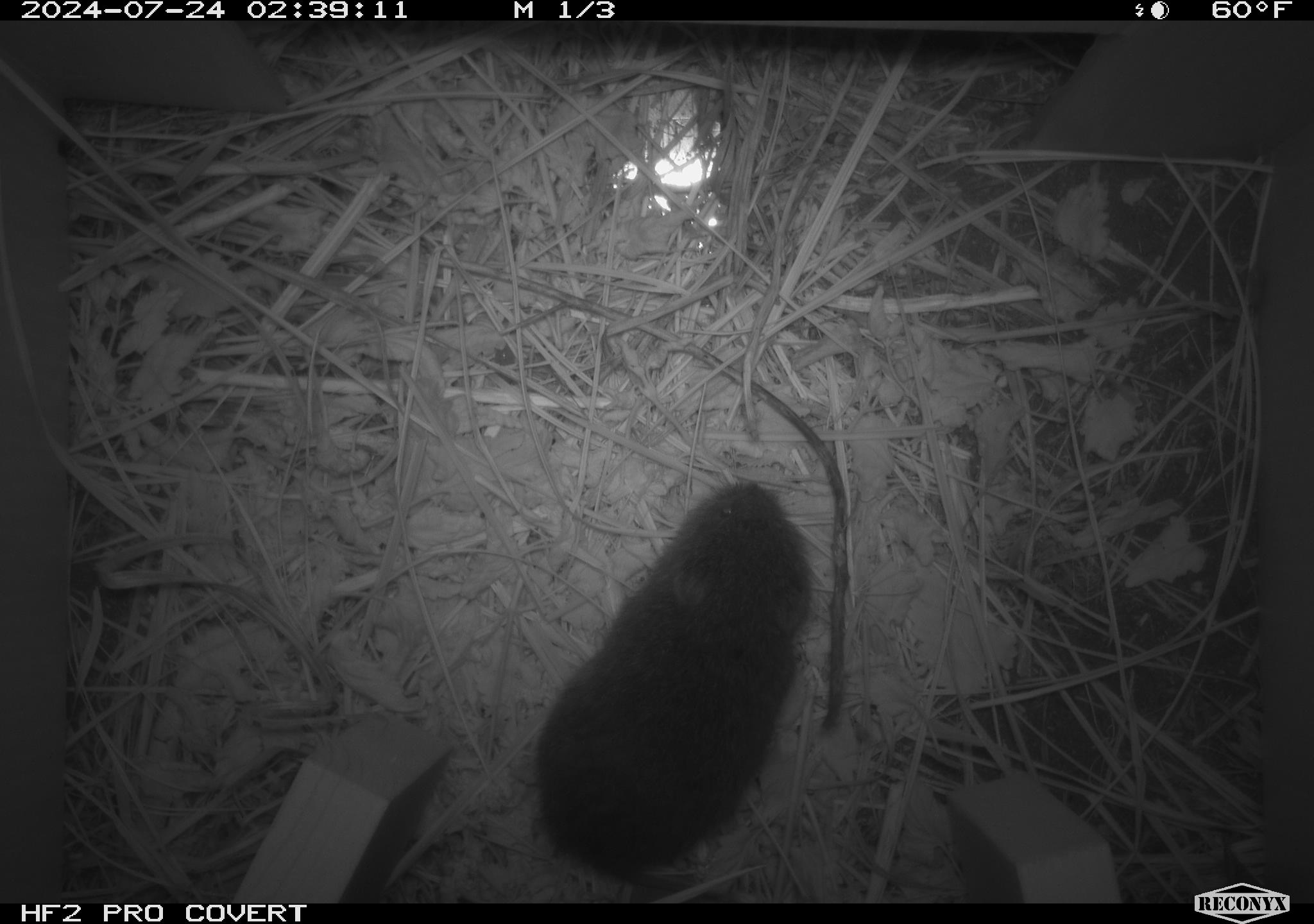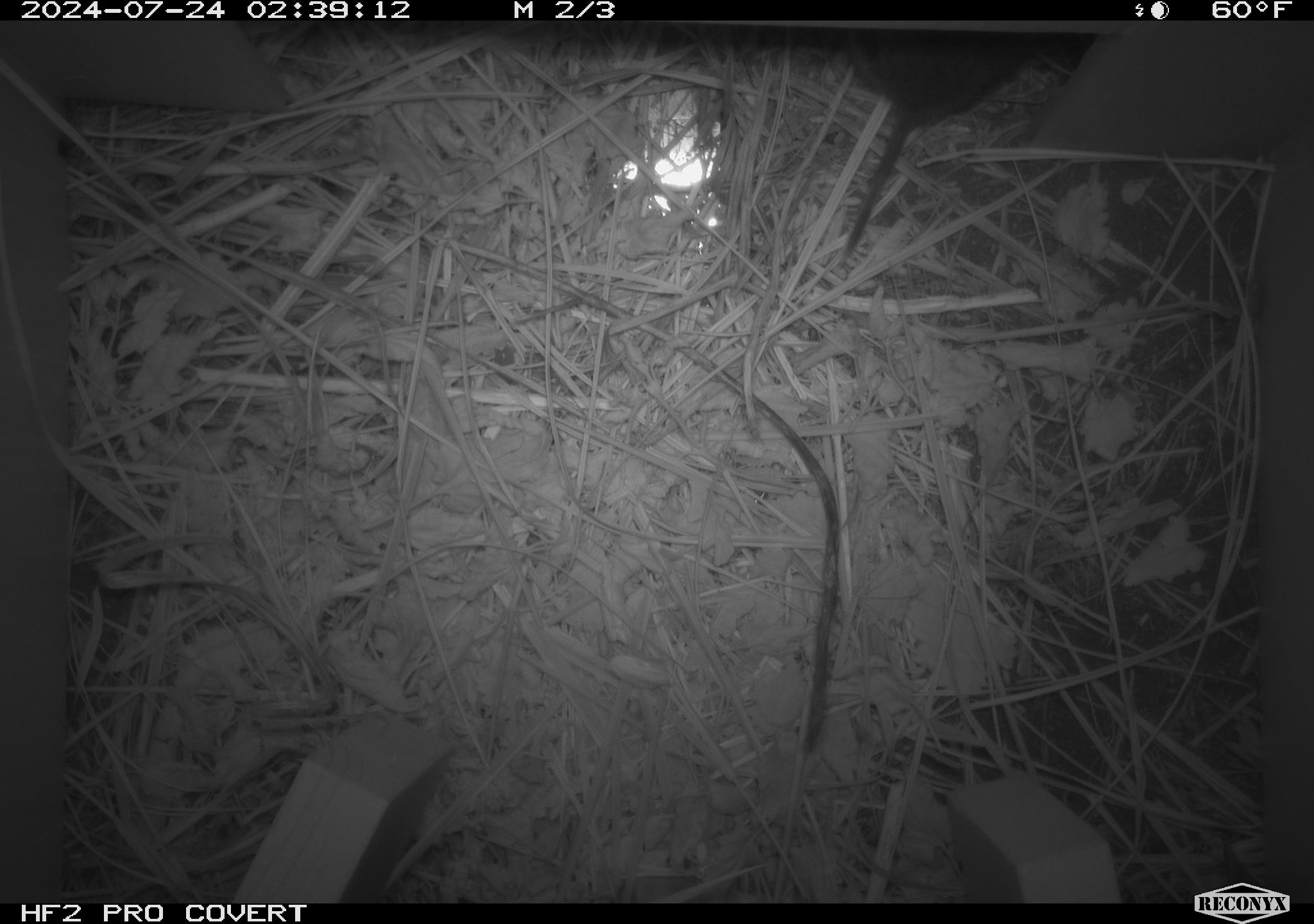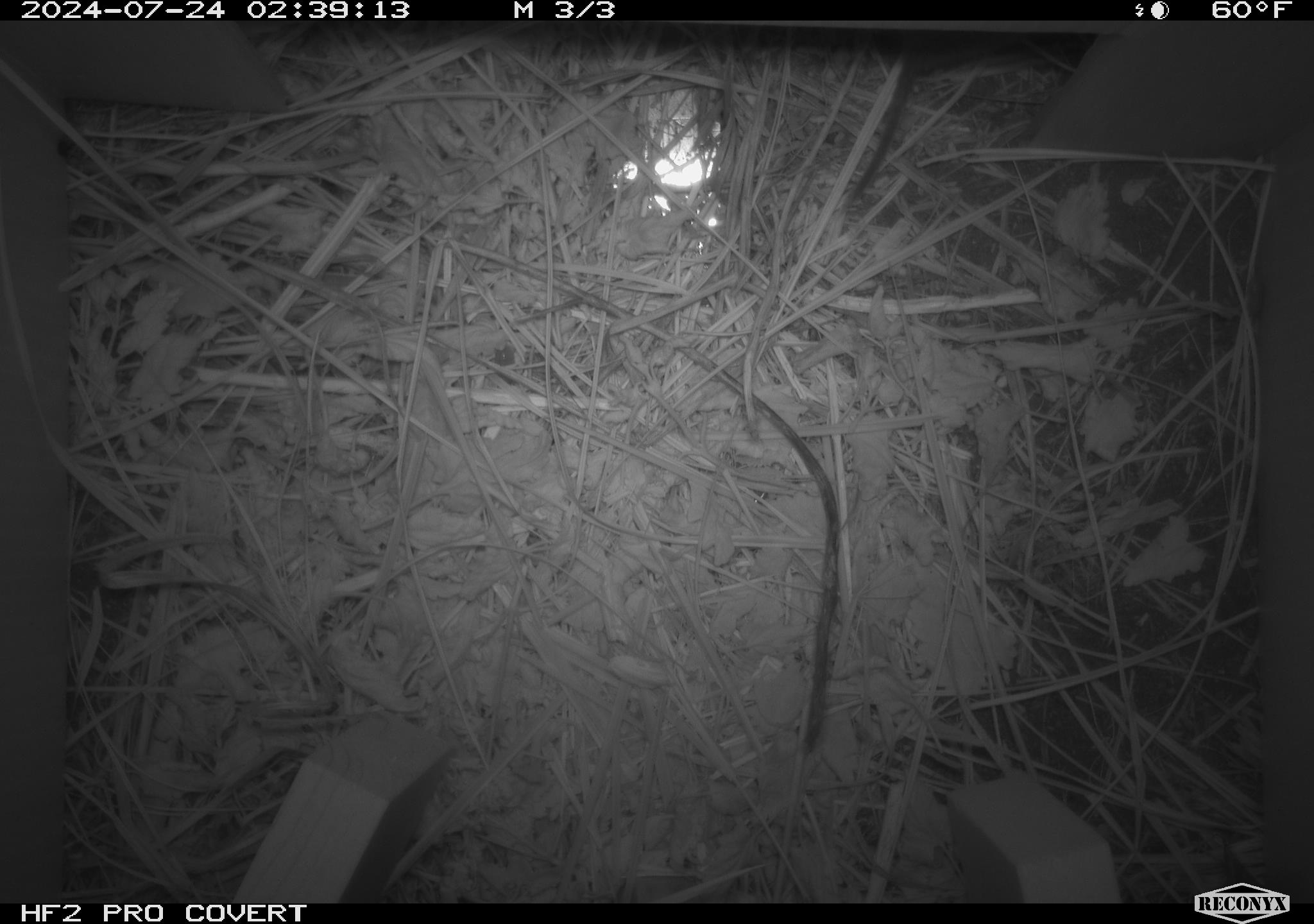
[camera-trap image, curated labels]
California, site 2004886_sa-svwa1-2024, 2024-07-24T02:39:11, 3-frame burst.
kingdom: Animalia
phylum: Chordata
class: Mammalia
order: Rodentia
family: Cricetidae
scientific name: Arvicolinae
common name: voles, lemmings, and muskrats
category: arvicolinae subfamily